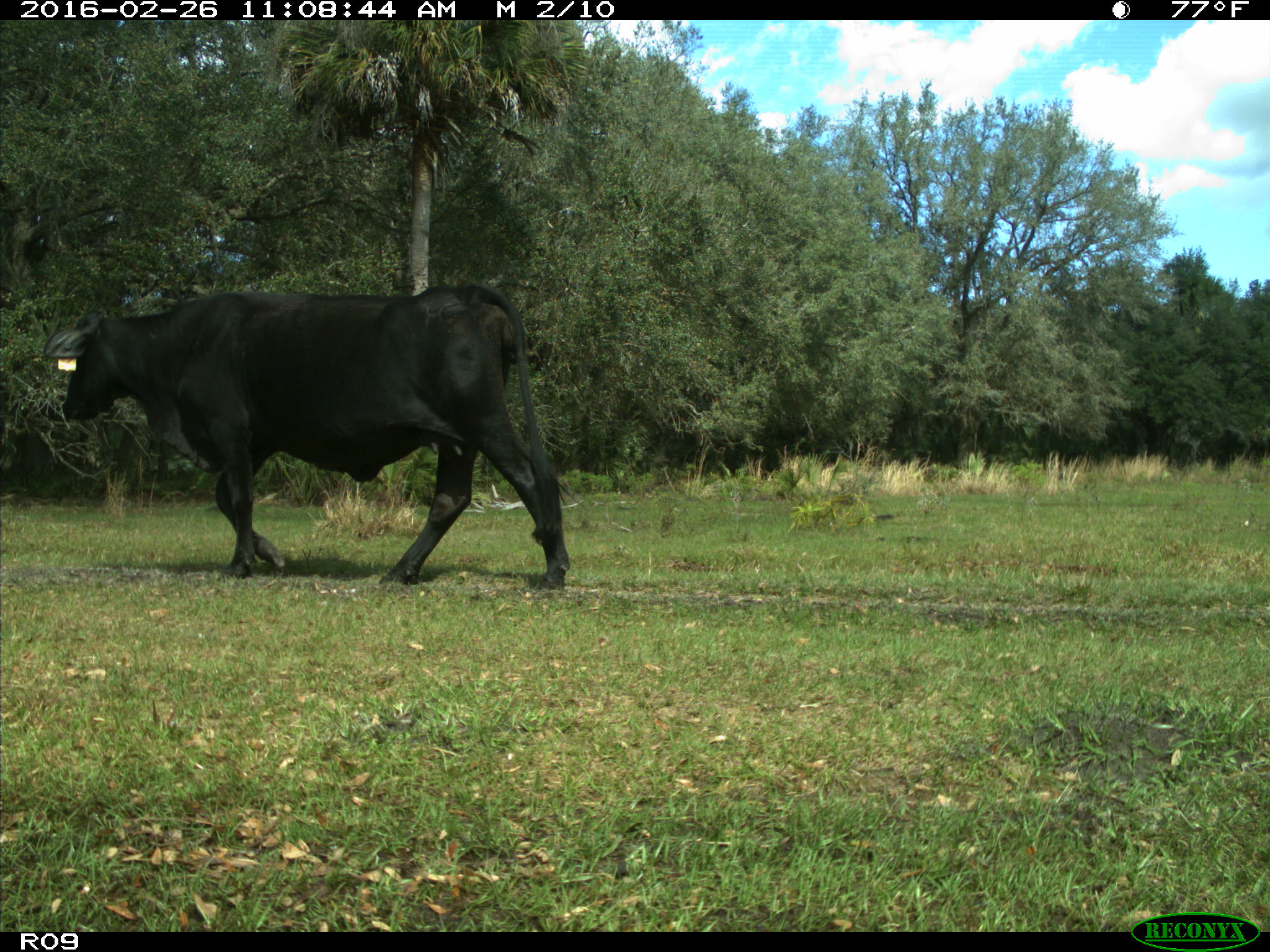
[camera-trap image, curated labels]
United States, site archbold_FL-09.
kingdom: Animalia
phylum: Chordata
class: Mammalia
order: Artiodactyla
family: Bovidae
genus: Bos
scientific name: Bos taurus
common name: domestic cow